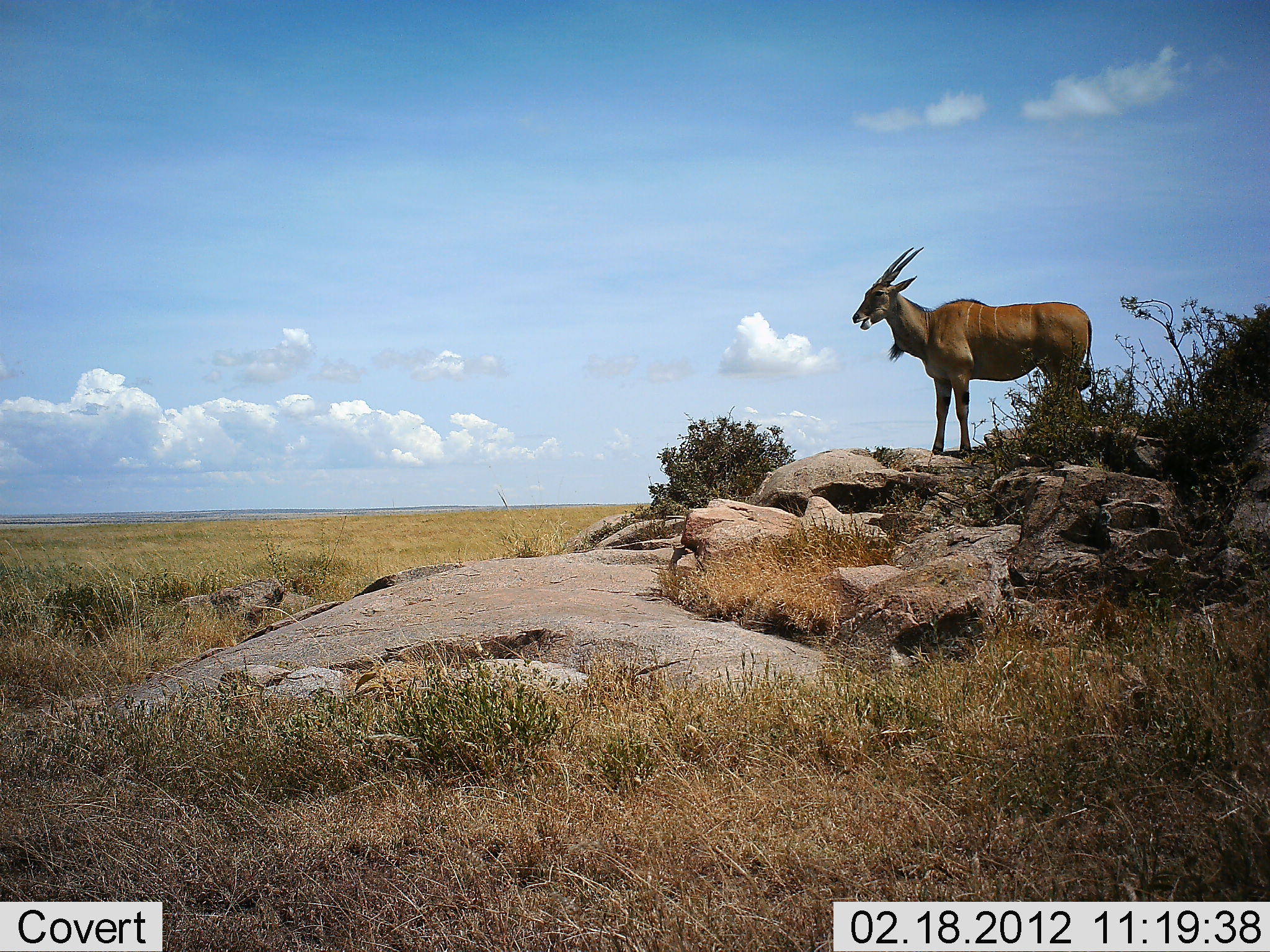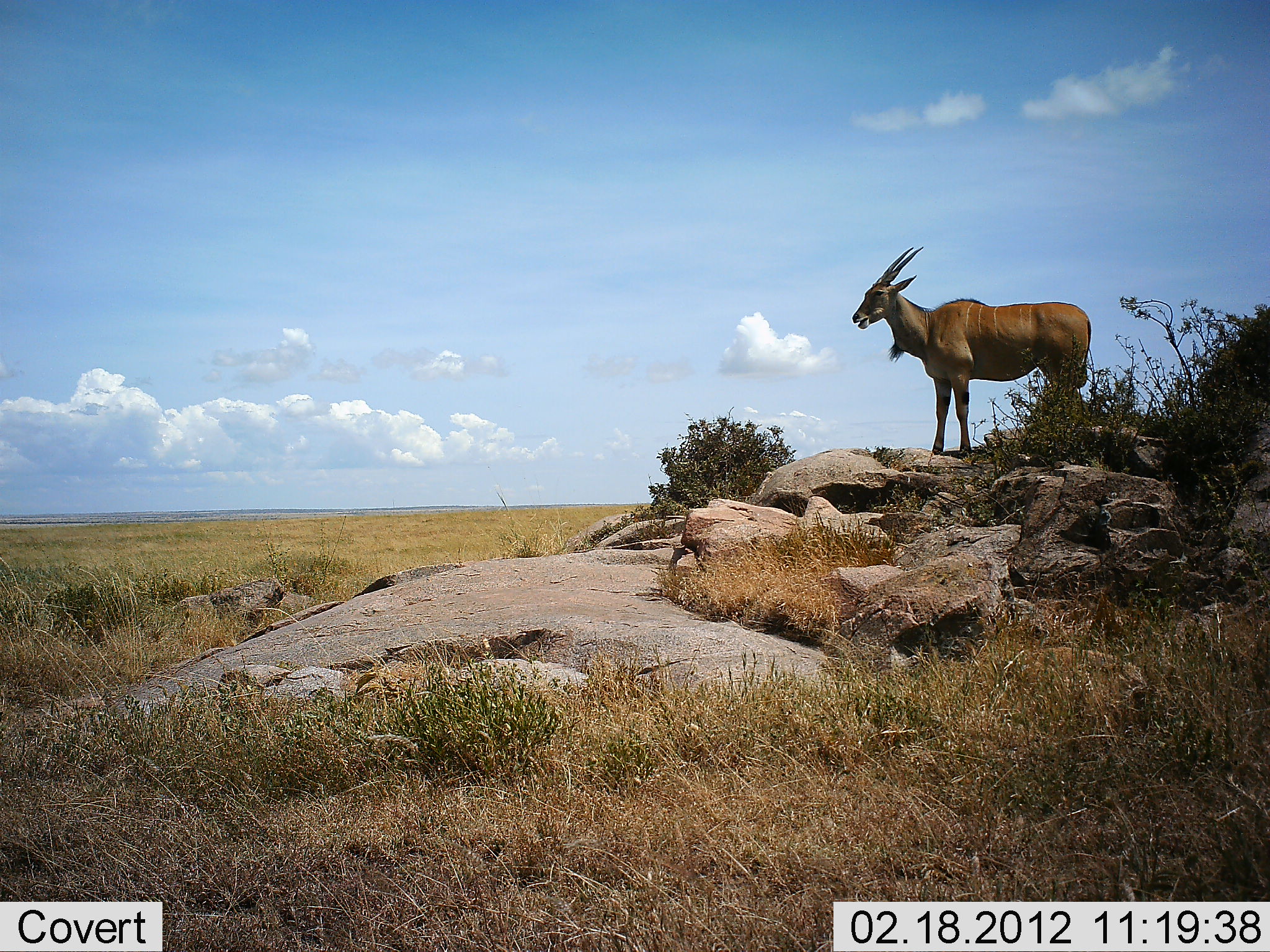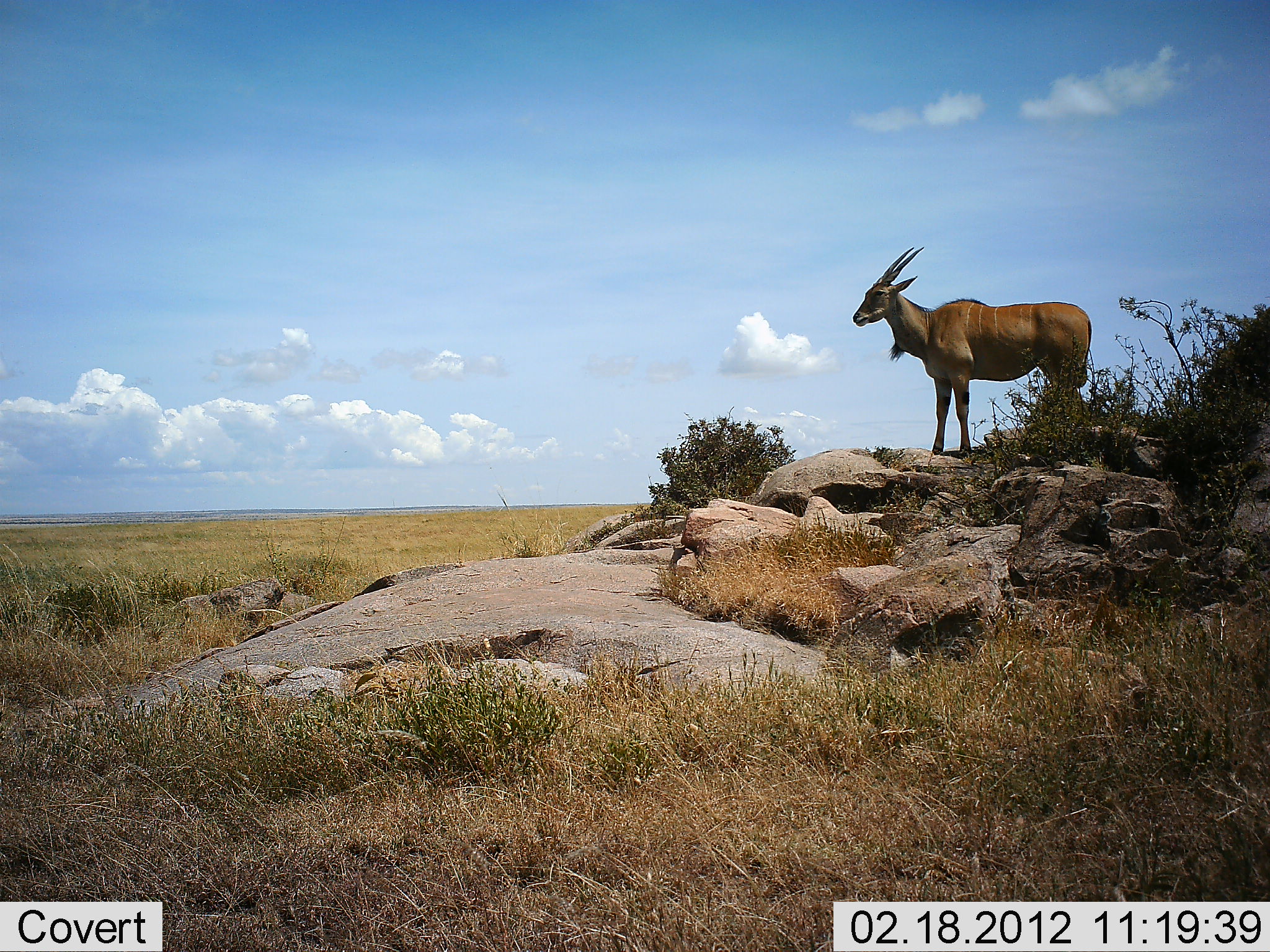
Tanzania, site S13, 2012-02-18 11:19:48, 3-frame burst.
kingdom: Animalia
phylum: Chordata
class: Mammalia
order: Artiodactyla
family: Bovidae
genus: Tragelaphus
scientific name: Tragelaphus oryx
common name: eland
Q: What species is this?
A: Eland (Tragelaphus oryx).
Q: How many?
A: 1.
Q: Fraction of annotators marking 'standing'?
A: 100%.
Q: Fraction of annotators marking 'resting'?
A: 0%.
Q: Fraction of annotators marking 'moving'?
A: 0%.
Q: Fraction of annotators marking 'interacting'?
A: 0%.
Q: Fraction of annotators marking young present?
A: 0%.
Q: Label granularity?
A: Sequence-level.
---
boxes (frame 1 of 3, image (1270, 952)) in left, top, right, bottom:
animal: 851, 246, 1092, 457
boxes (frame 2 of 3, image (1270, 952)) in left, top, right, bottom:
animal: 851, 246, 1092, 457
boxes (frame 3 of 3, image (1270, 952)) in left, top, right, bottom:
animal: 852, 245, 1093, 457